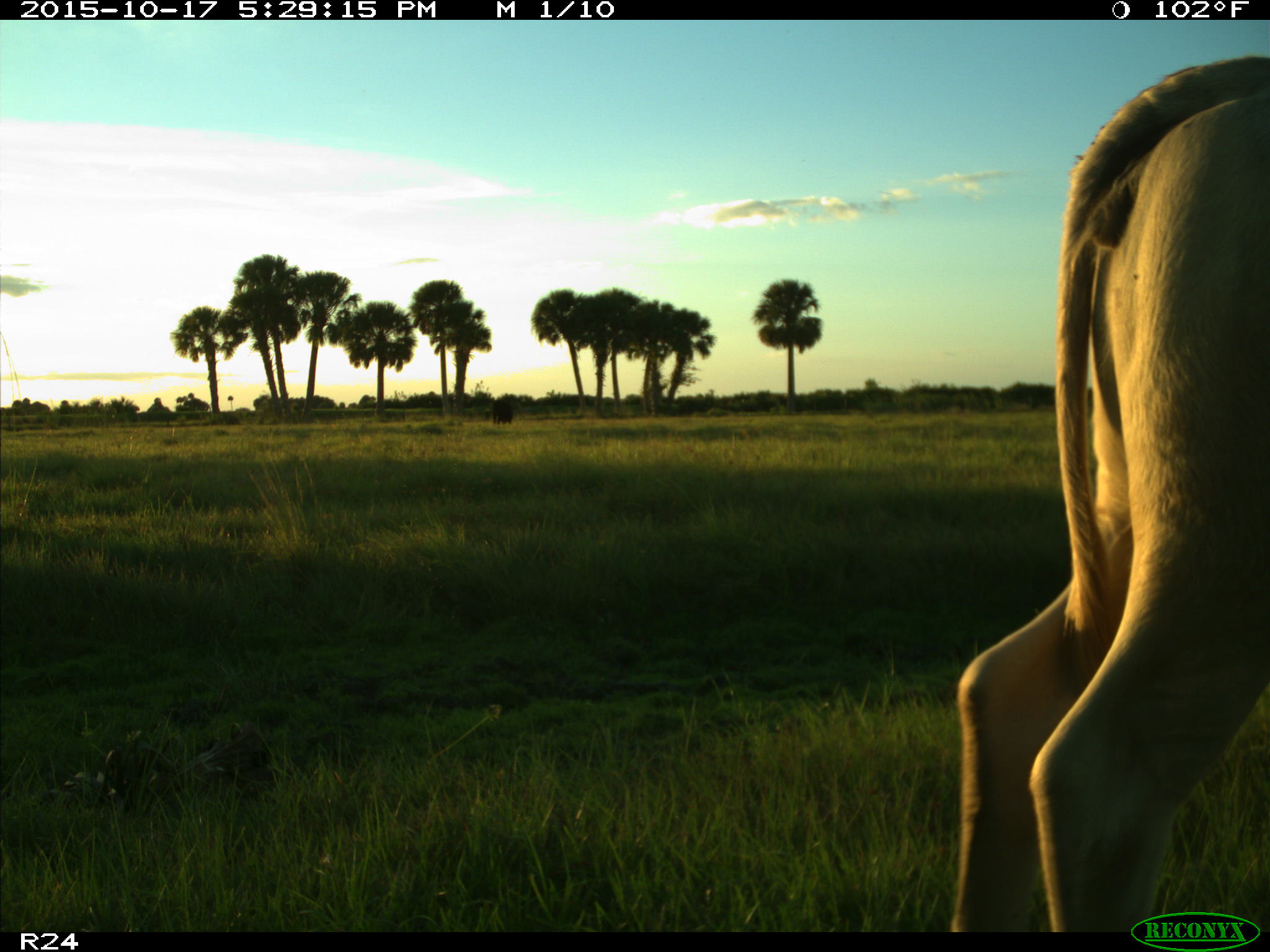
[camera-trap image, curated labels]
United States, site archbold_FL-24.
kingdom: Animalia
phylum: Chordata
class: Mammalia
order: Artiodactyla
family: Bovidae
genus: Bos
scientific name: Bos taurus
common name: domestic cow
Bos taurus (domestic cow).